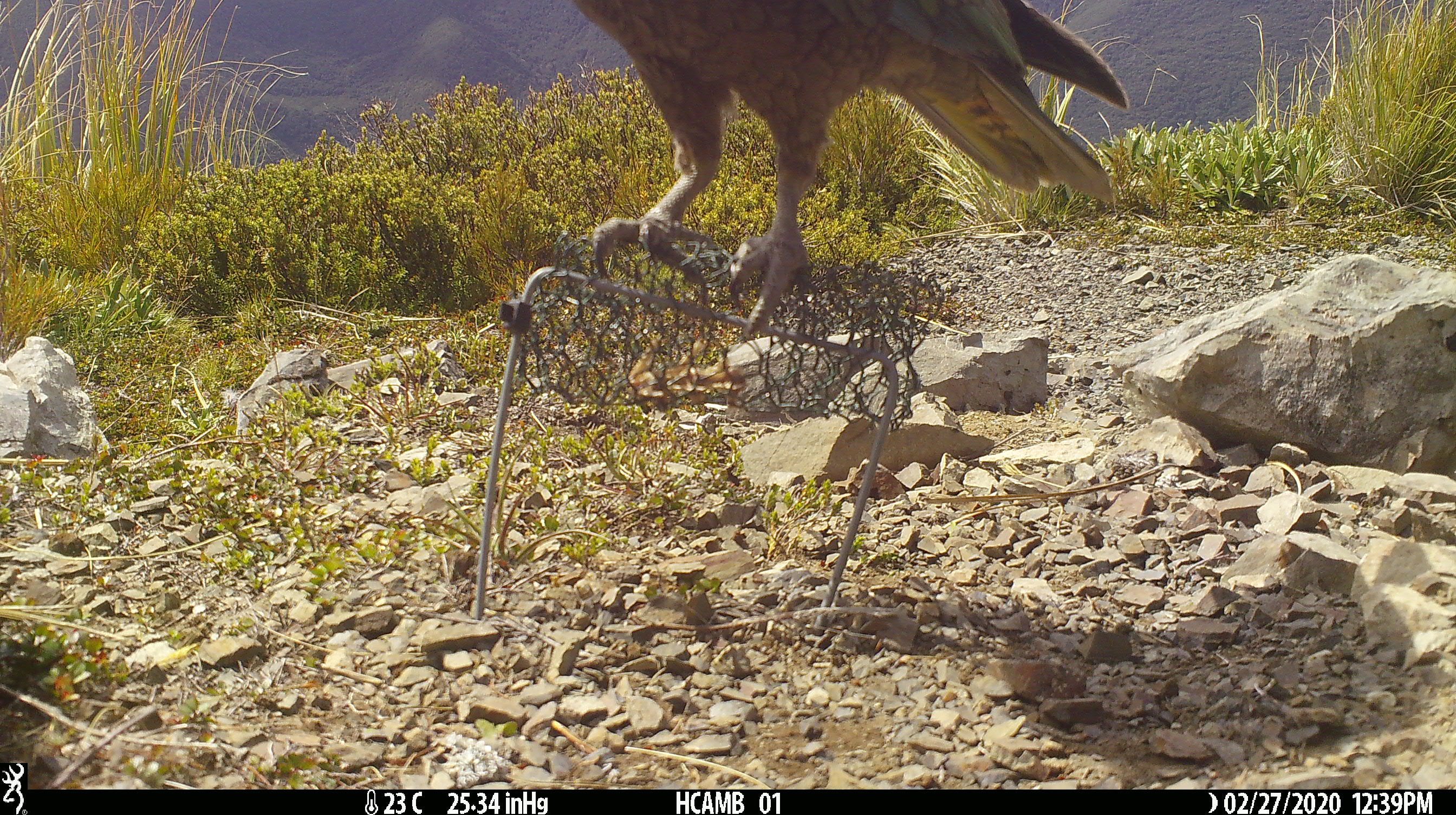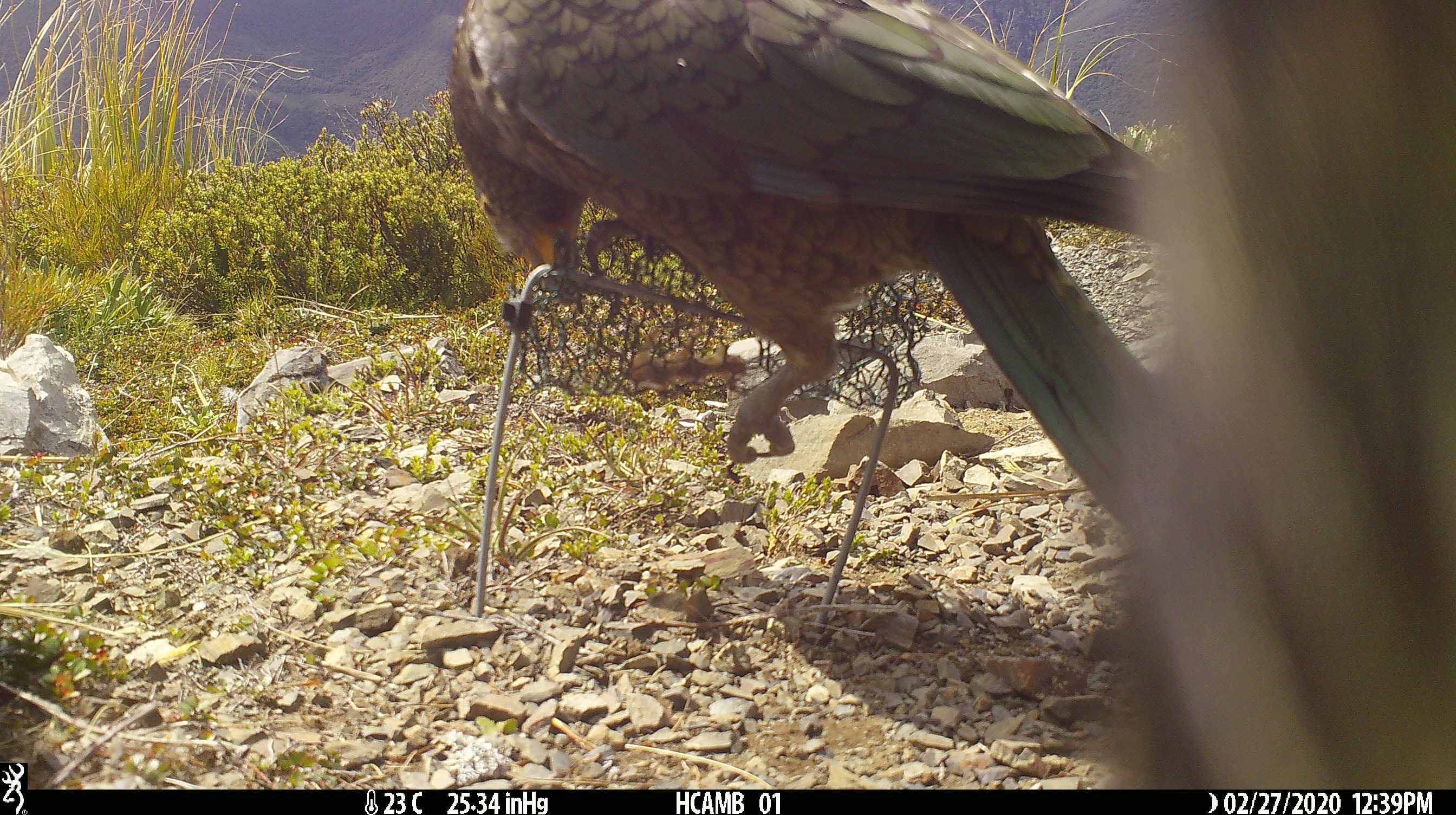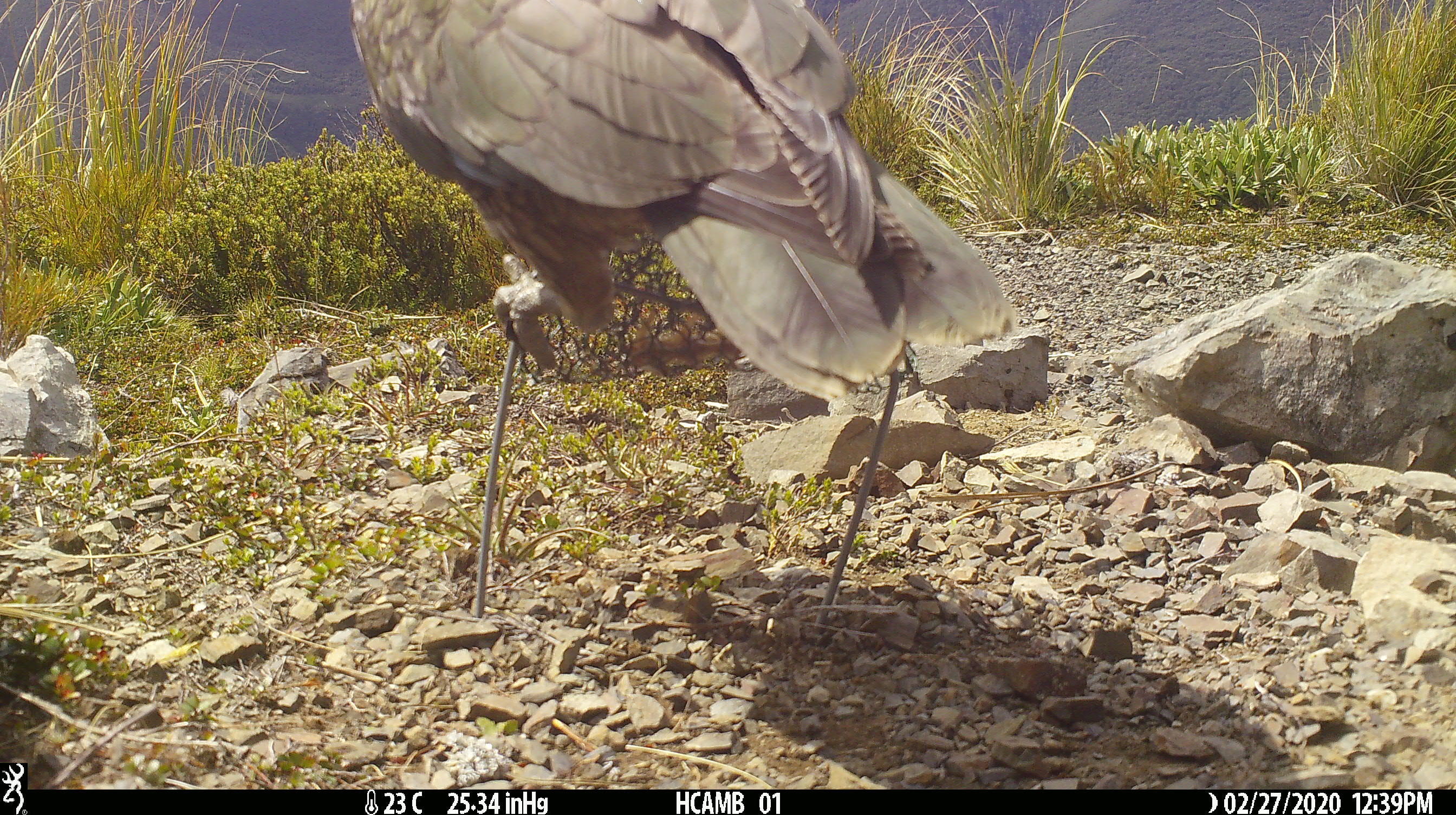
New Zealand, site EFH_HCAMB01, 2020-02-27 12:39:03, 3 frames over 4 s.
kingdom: Animalia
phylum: Chordata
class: Aves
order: Psittaciformes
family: Strigopidae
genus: Nestor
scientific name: Nestor notabilis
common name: kea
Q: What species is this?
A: Kea (Nestor notabilis).